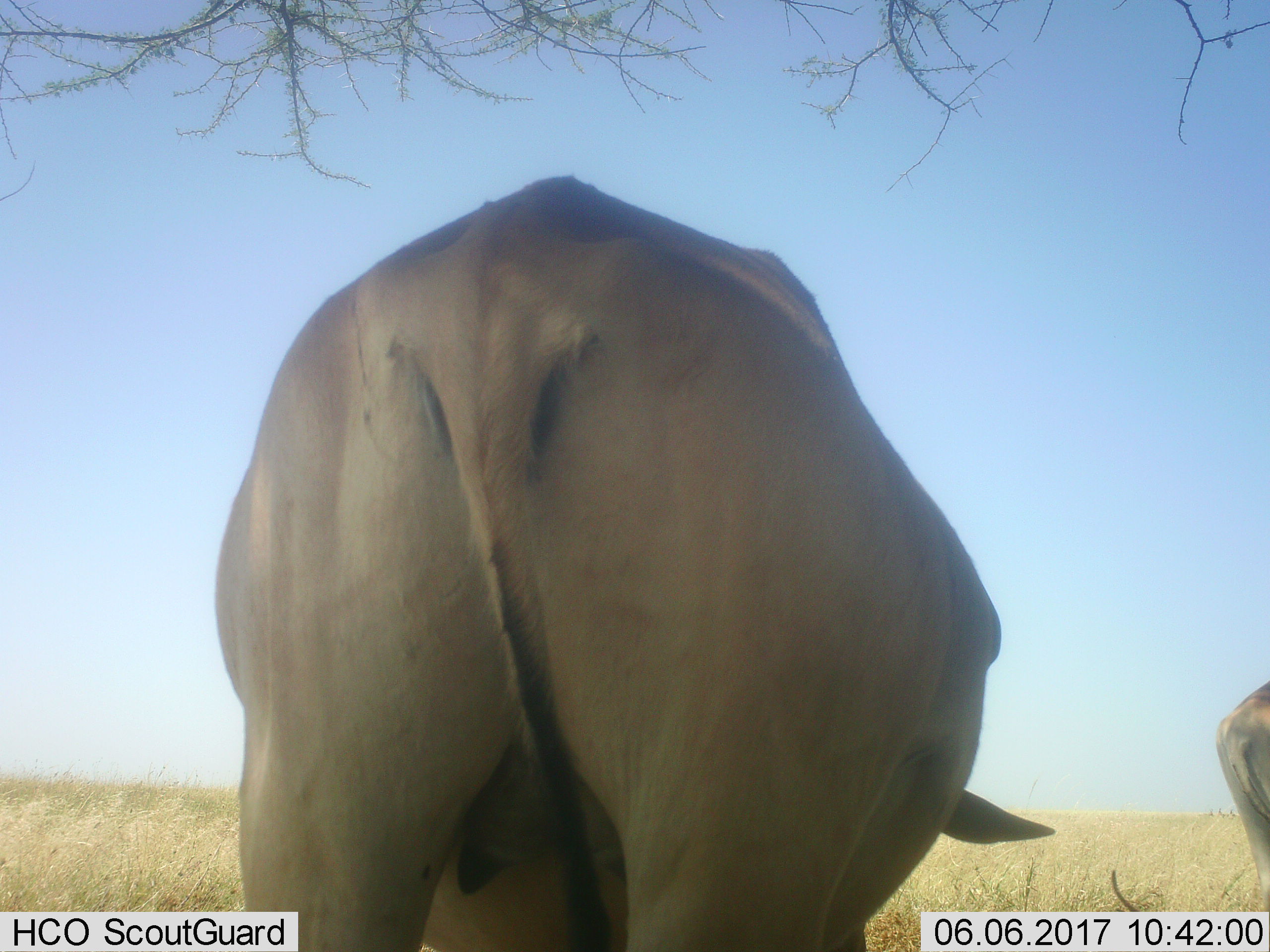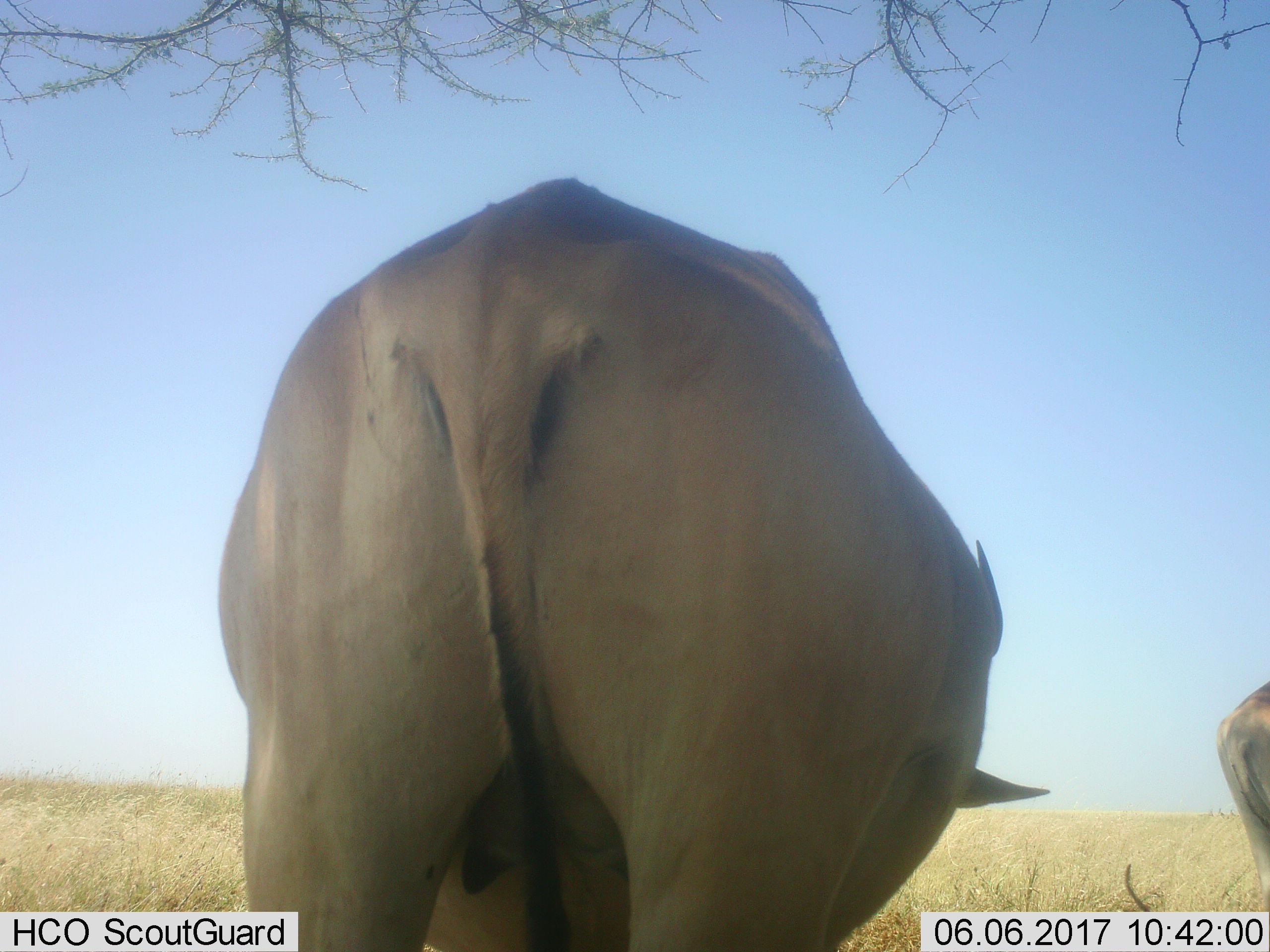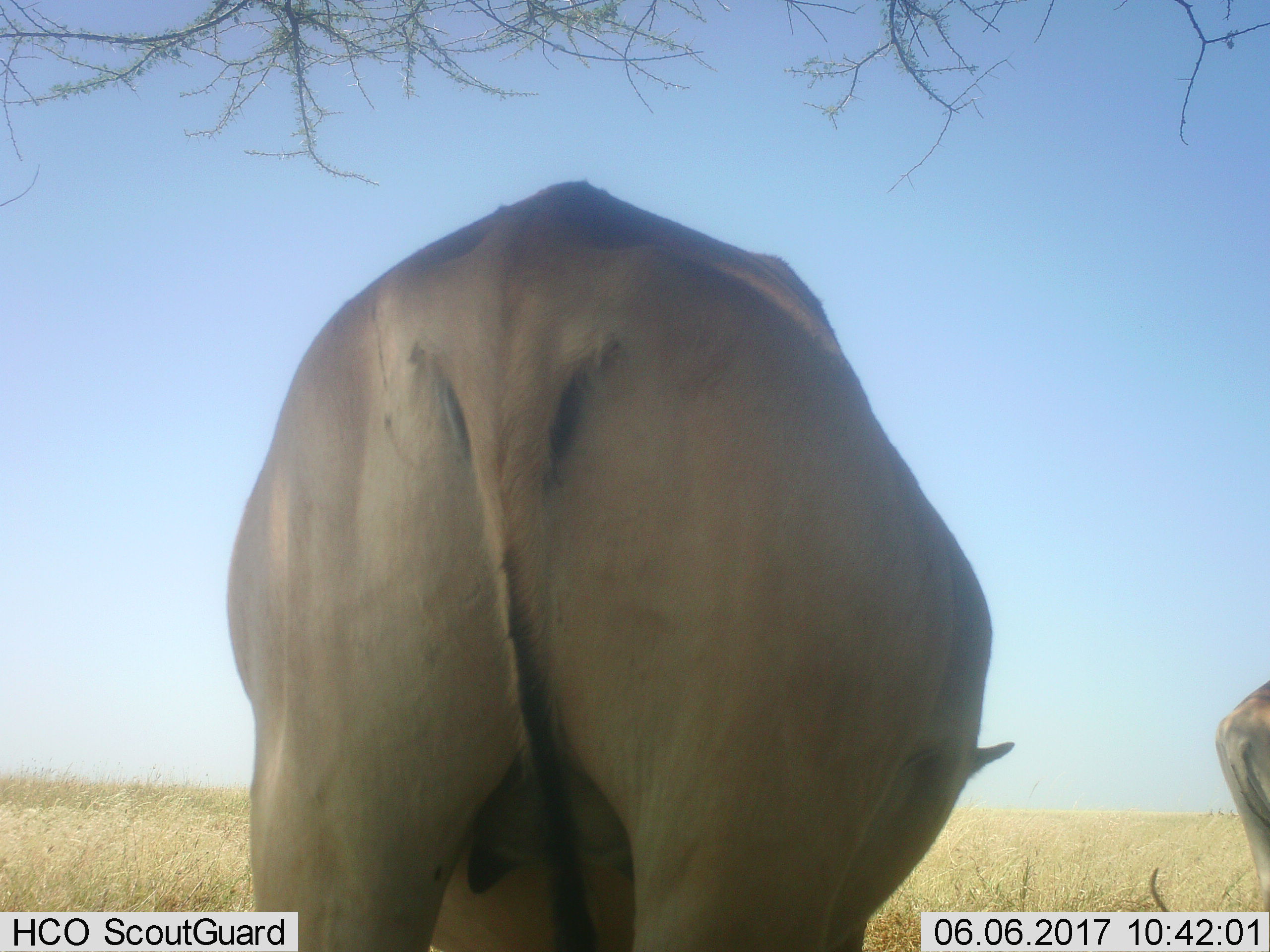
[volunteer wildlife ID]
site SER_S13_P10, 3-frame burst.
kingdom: Animalia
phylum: Chordata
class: Mammalia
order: Artiodactyla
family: Bovidae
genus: Alcelaphus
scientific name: Alcelaphus buselaphus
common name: hartebeest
Hartebeest (Alcelaphus buselaphus), count 2. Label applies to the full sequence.